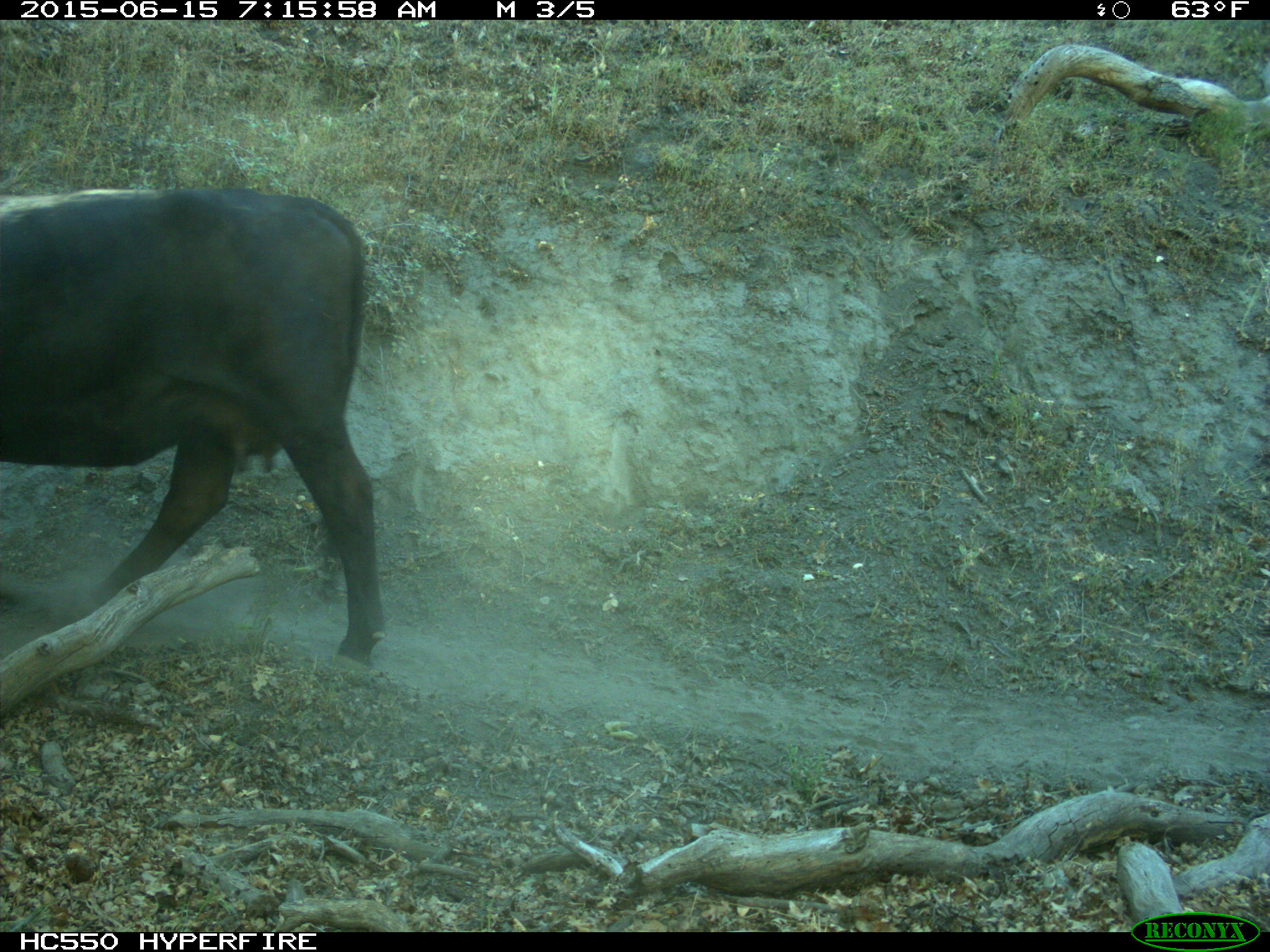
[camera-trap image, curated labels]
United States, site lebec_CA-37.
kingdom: Animalia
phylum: Chordata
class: Mammalia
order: Artiodactyla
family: Bovidae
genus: Bos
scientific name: Bos taurus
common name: domestic cow